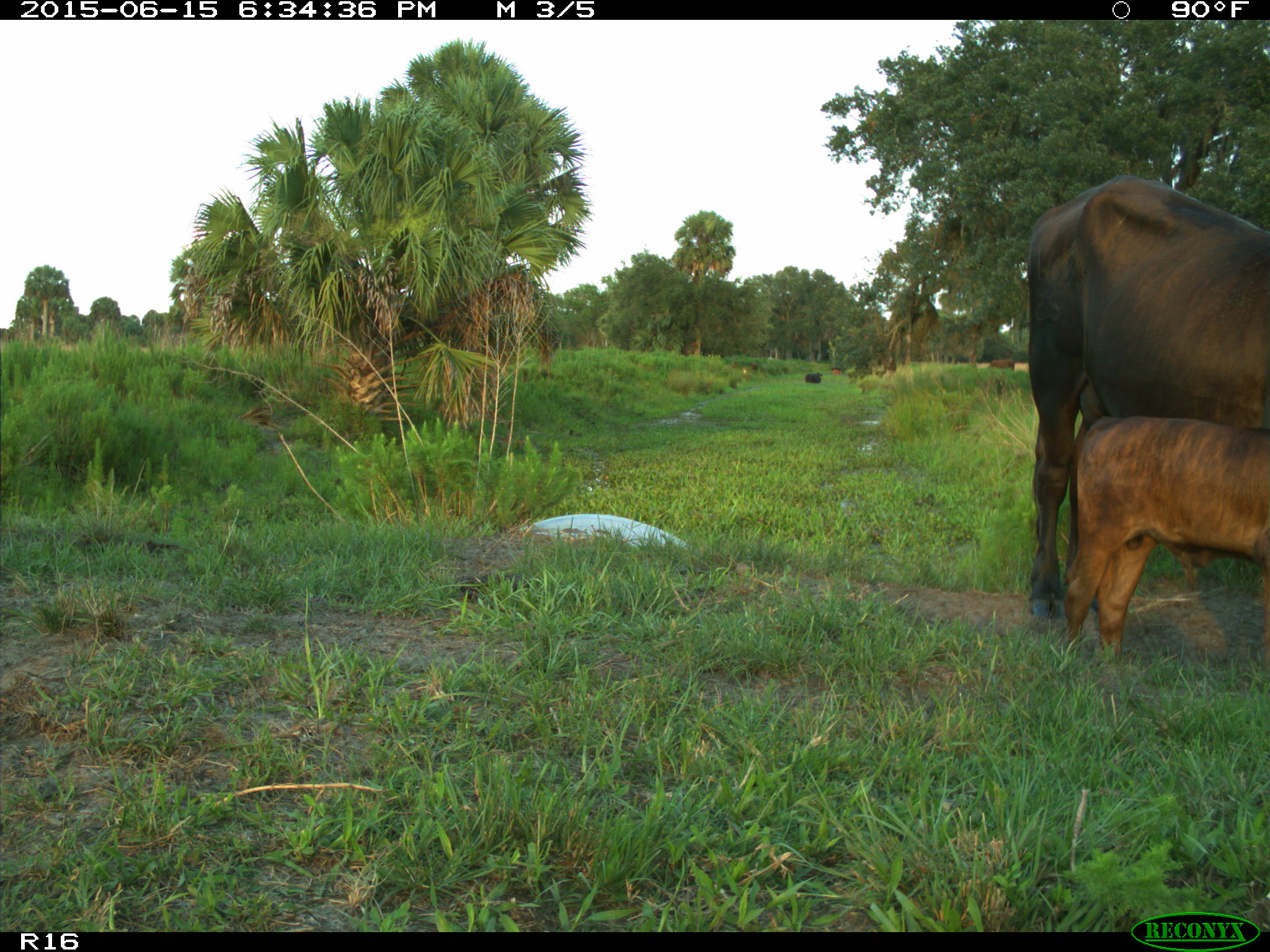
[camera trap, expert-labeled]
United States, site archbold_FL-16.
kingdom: Animalia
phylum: Chordata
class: Mammalia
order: Artiodactyla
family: Bovidae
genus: Bos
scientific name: Bos taurus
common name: domestic cow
Bos taurus (domestic cow).